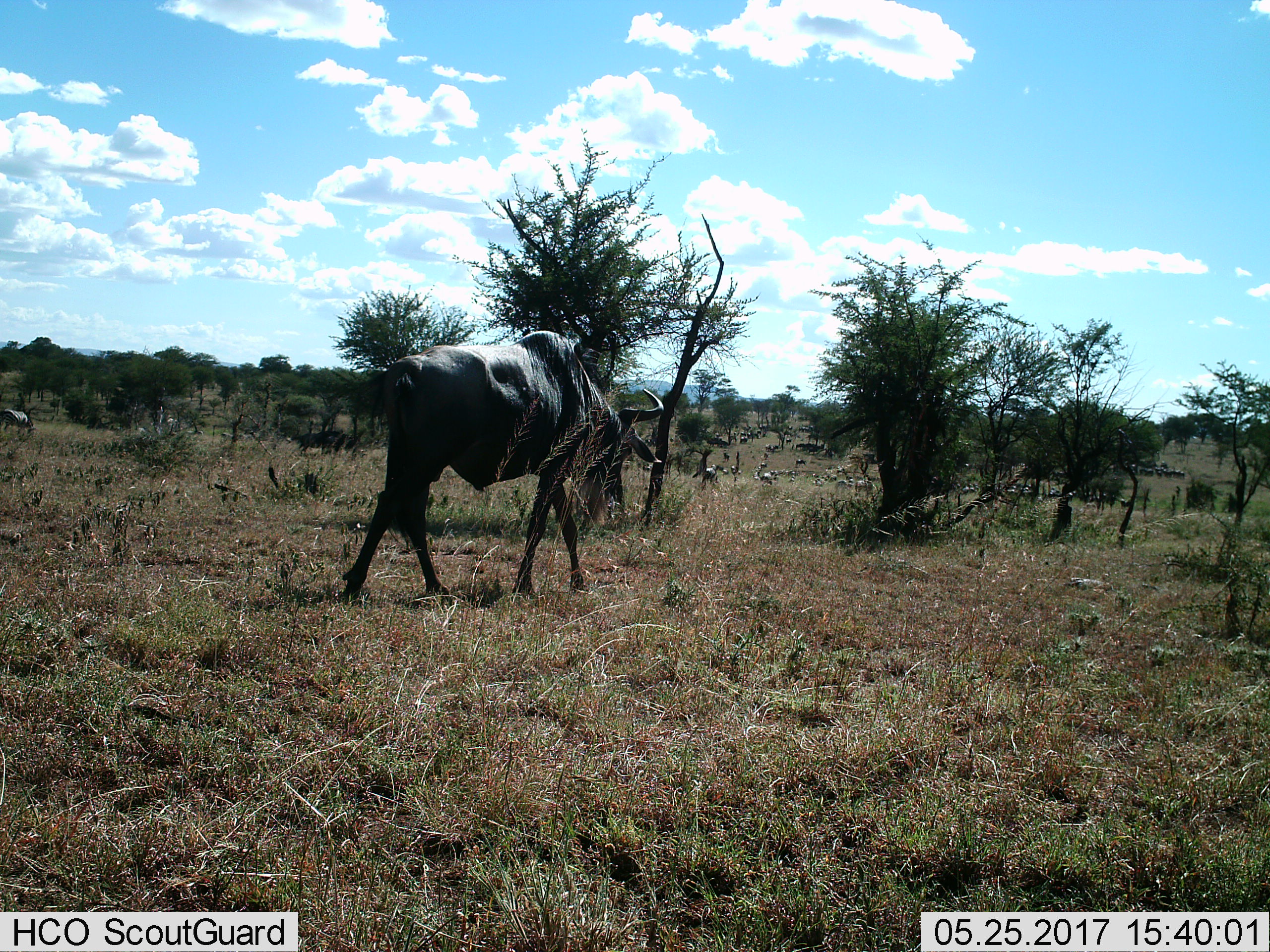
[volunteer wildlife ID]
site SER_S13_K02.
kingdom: Animalia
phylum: Chordata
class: Mammalia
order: Artiodactyla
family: Bovidae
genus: Connochaetes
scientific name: Connochaetes taurinus taurinus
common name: blue wildebeest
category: wildebeestblue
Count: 11-50.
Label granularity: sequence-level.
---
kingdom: Animalia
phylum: Chordata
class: Mammalia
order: Perissodactyla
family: Equidae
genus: Equus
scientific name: Equus quagga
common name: plains zebra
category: zebraplains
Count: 11-50.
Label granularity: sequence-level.